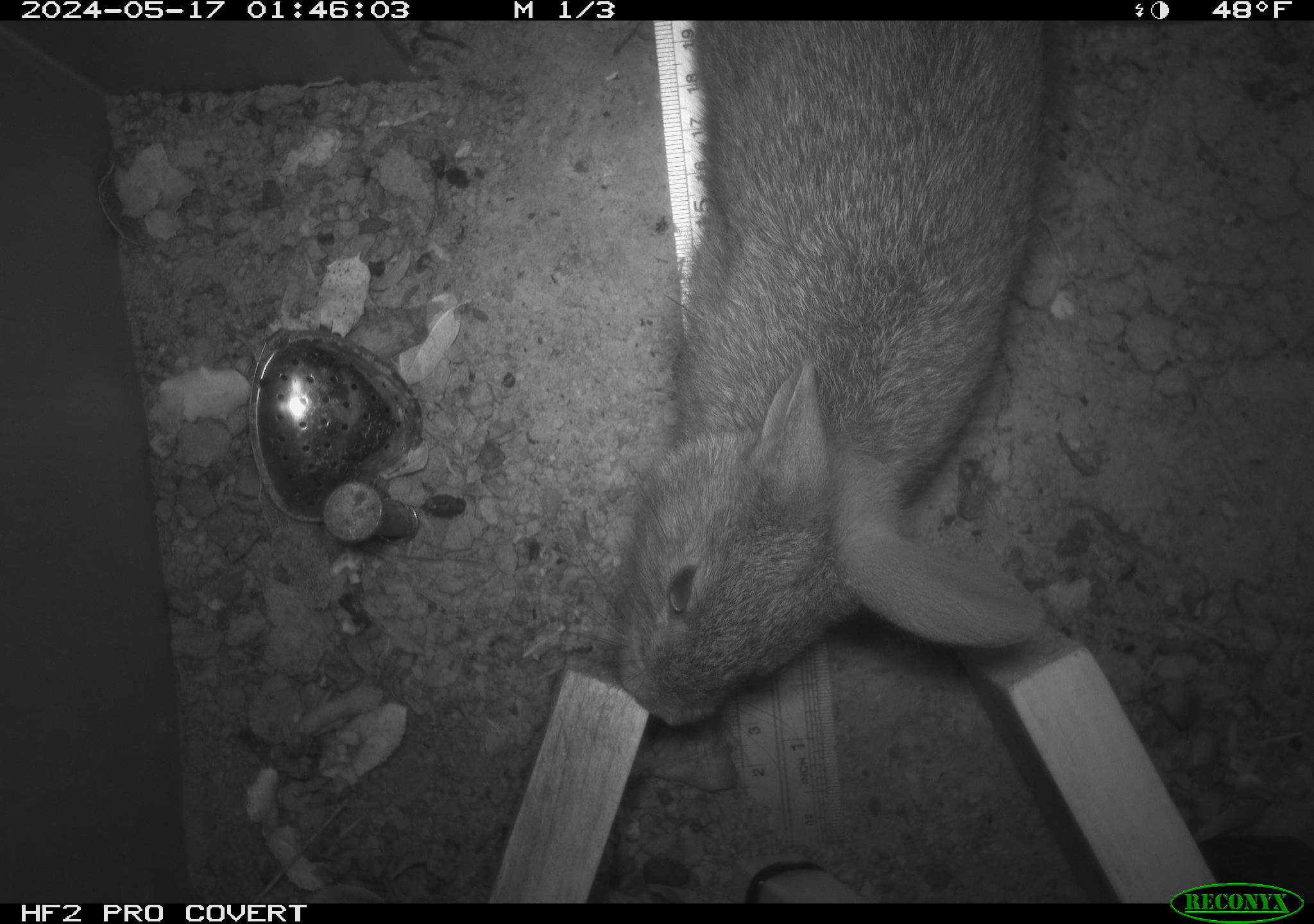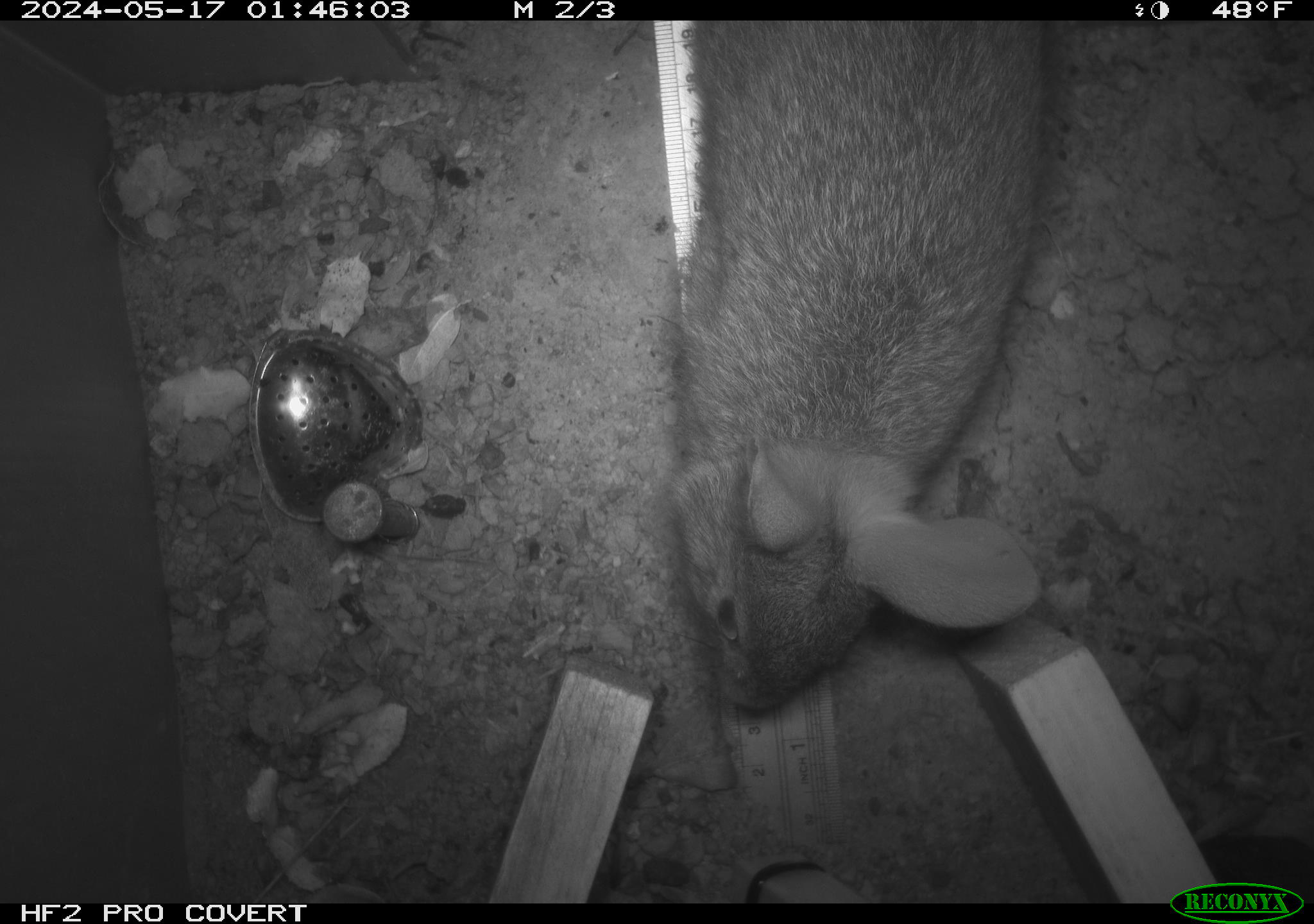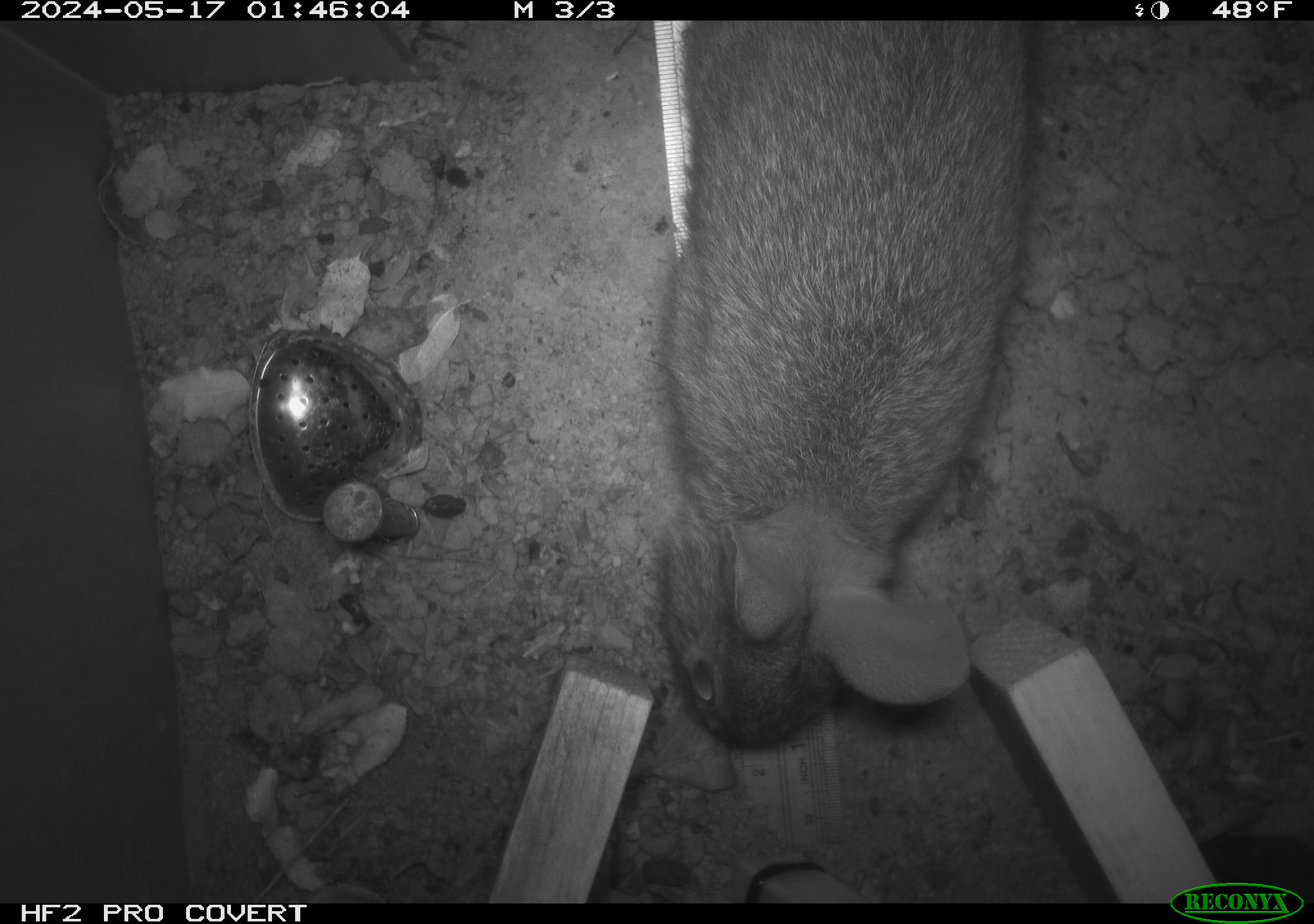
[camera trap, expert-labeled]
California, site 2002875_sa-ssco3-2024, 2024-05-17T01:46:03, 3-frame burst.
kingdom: Animalia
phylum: Chordata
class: Mammalia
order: Lagomorpha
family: Leporidae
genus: Sylvilagus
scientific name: Sylvilagus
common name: cottontail rabbits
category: sylvilagus species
Sylvilagus species (cottontail rabbits) (Sylvilagus).